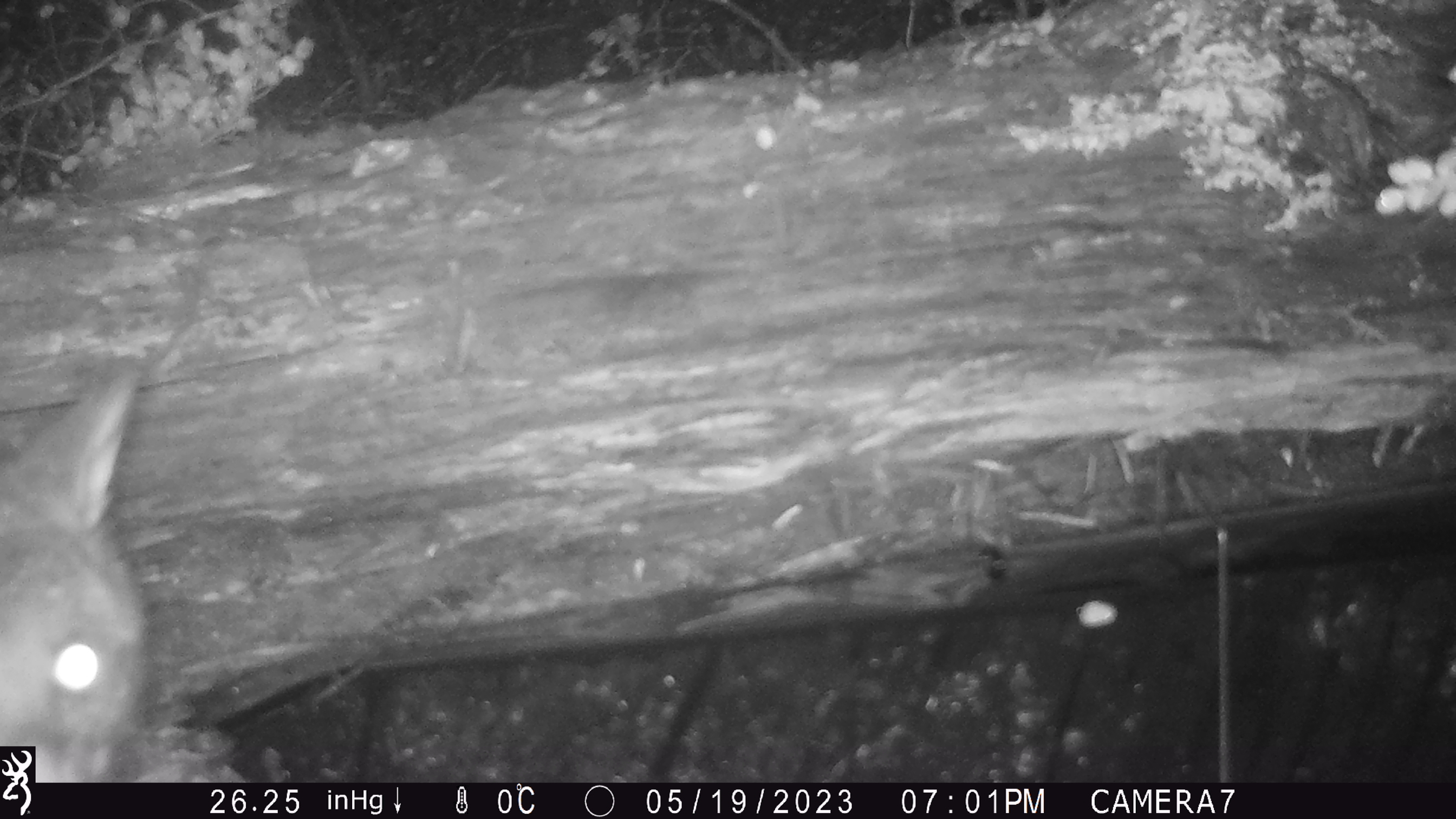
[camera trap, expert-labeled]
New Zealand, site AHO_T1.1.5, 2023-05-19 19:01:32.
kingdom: Animalia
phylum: Chordata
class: Mammalia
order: Carnivora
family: Mustelidae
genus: Mustela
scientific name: Mustela erminea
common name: stoat